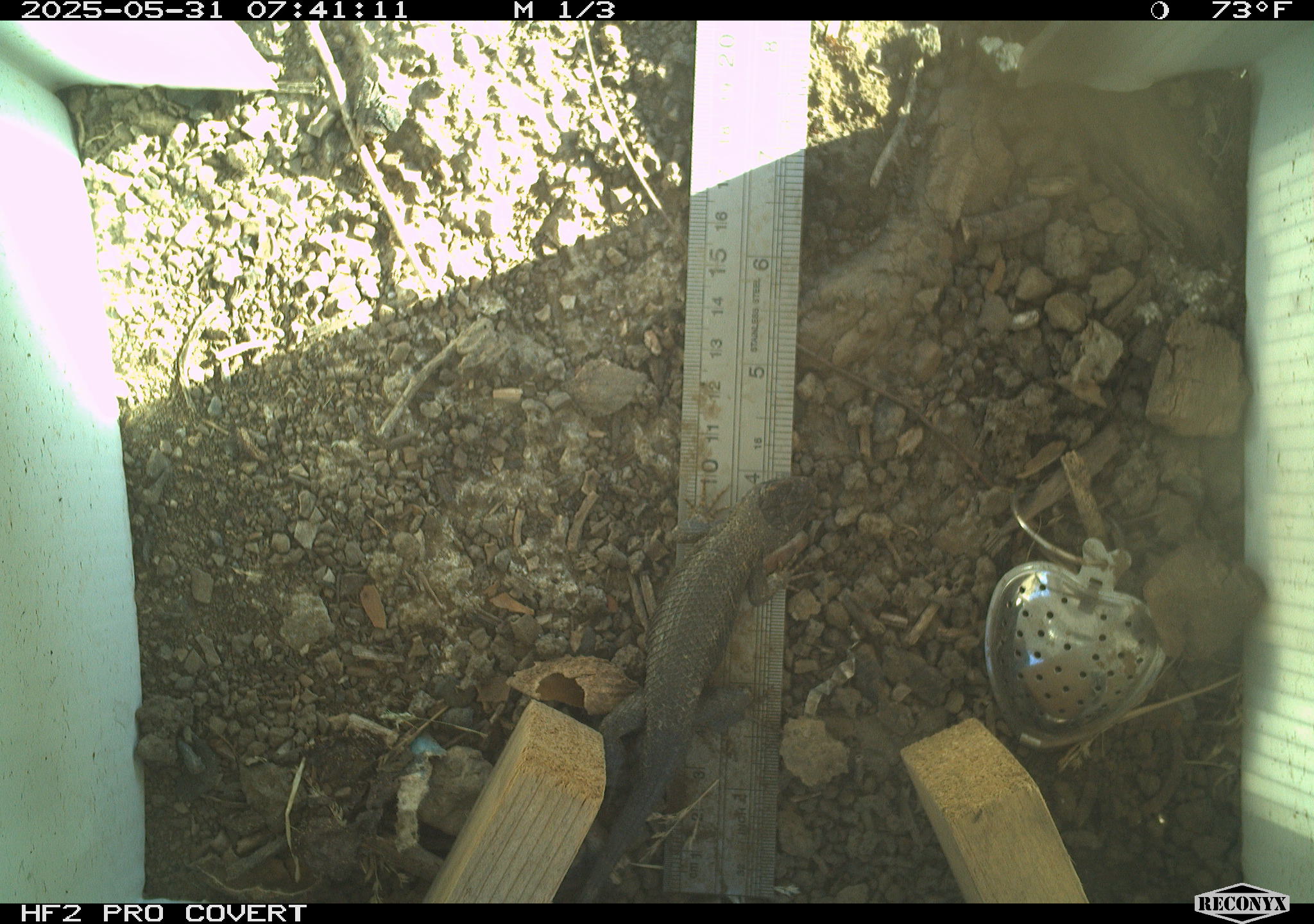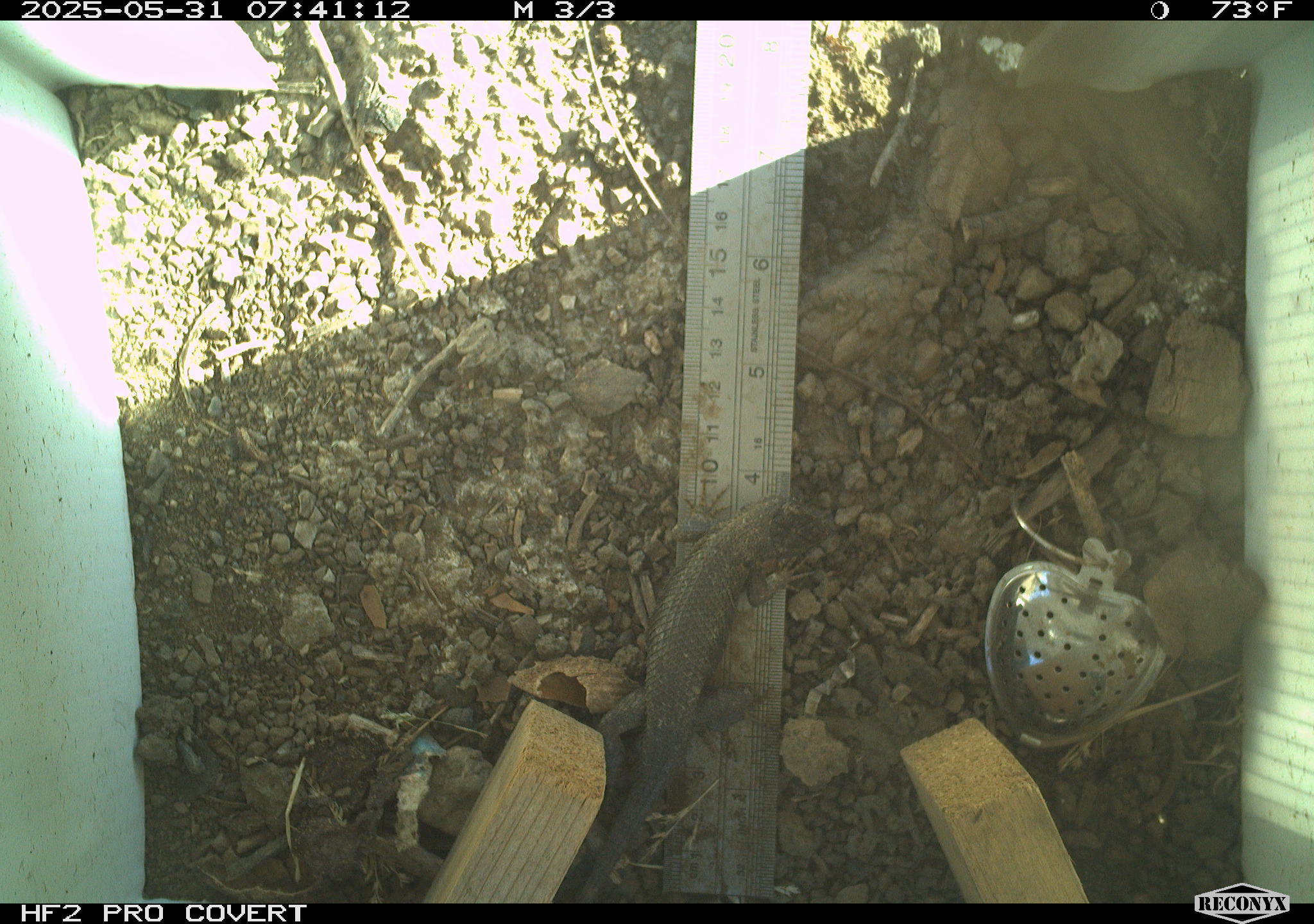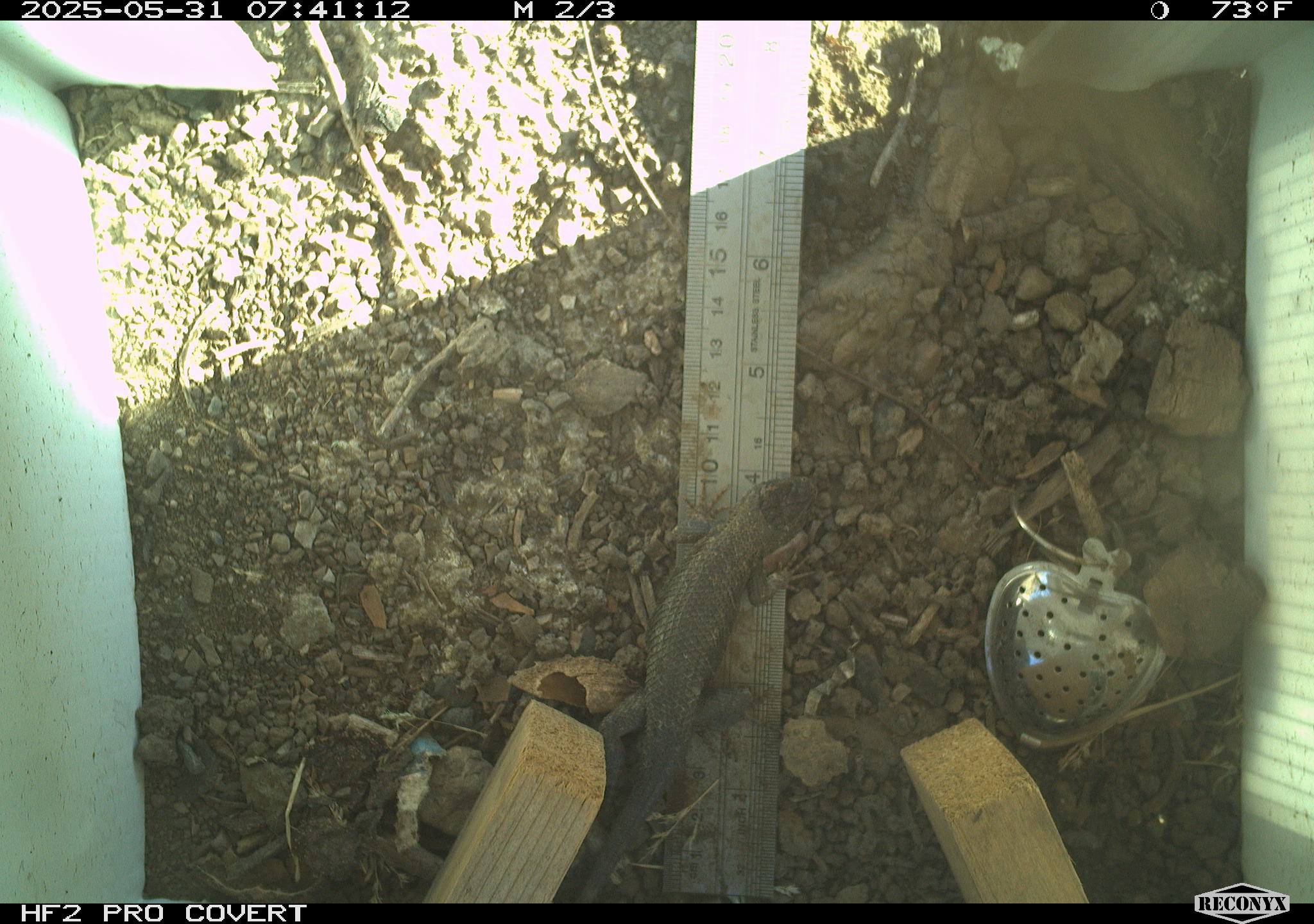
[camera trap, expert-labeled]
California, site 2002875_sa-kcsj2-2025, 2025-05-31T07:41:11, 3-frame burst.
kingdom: Animalia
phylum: Chordata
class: Reptilia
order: Squamata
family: Phrynosomatidae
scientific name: Phrynosomatidae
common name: north american spiny lizards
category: sceloporus/uta species